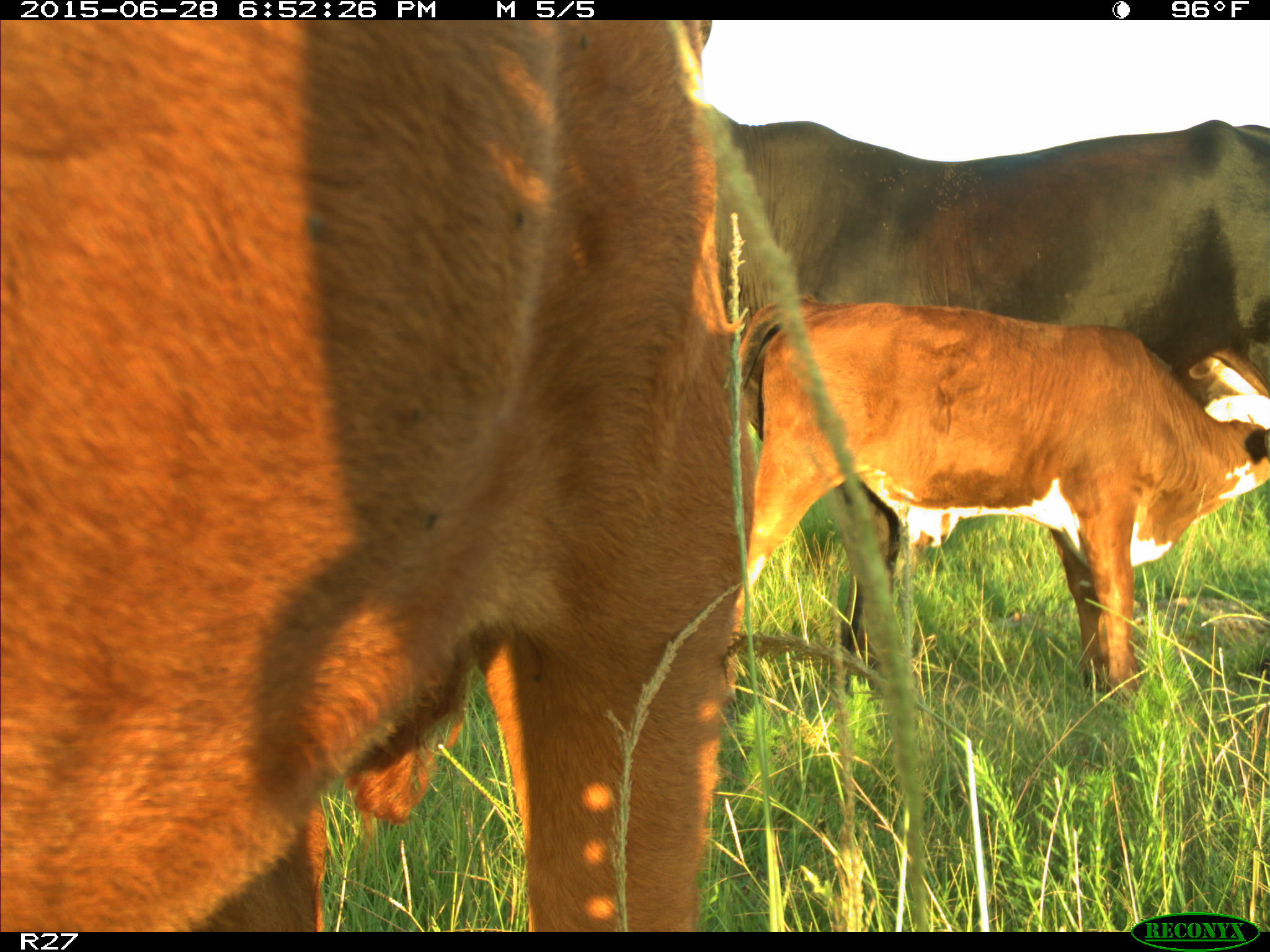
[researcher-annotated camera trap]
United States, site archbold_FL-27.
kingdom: Animalia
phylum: Chordata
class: Mammalia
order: Artiodactyla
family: Bovidae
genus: Bos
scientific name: Bos taurus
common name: domestic cow